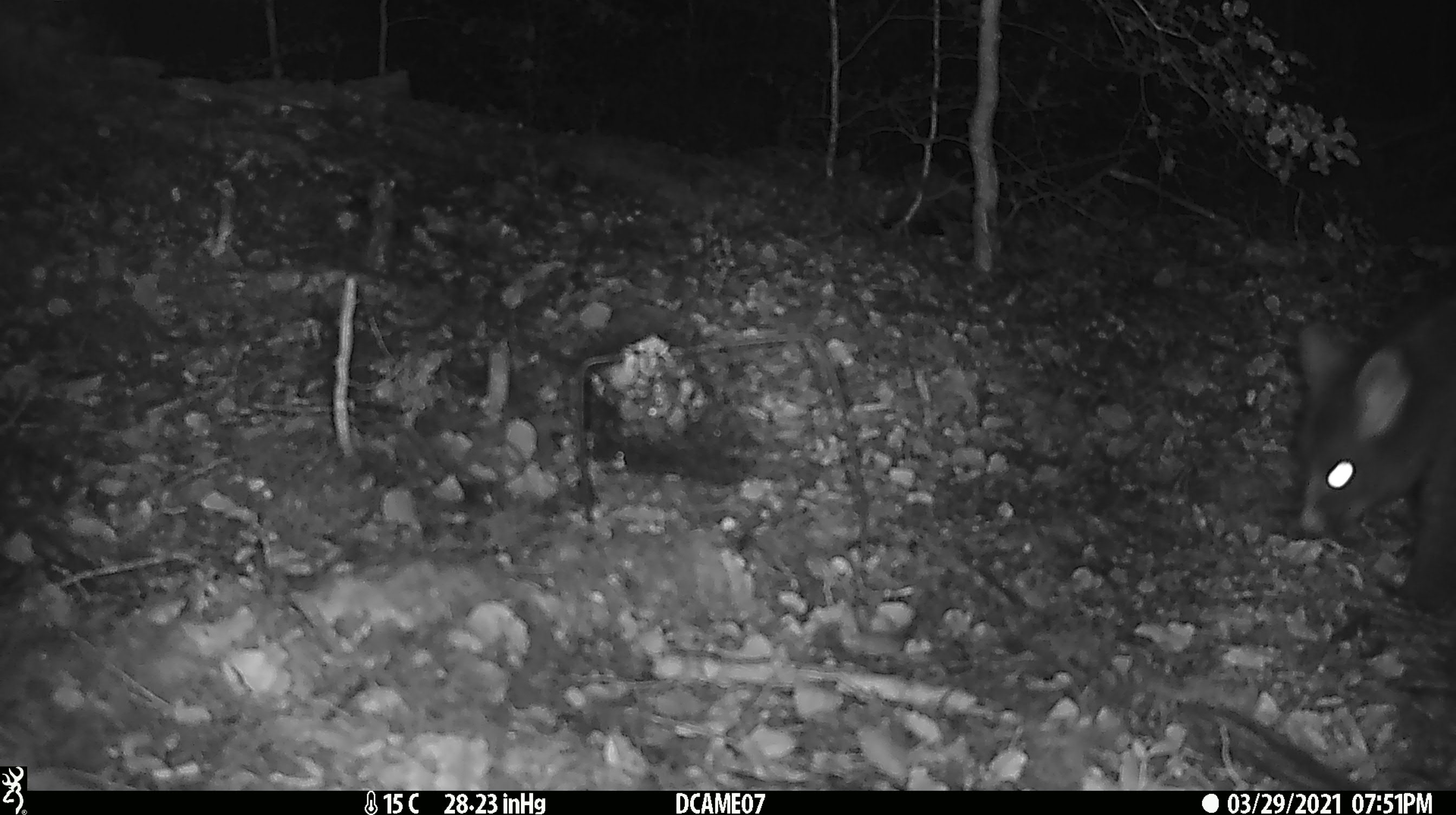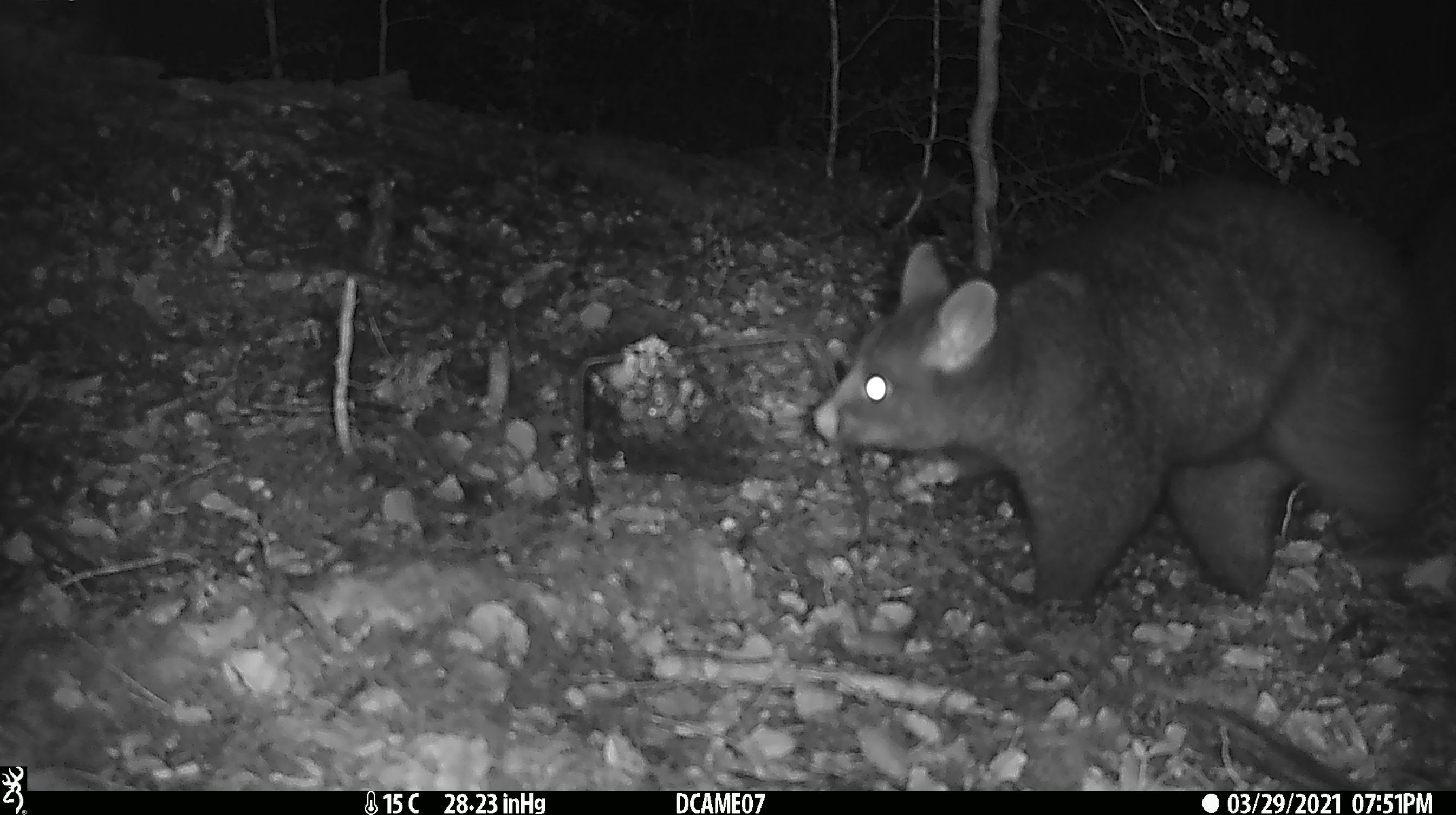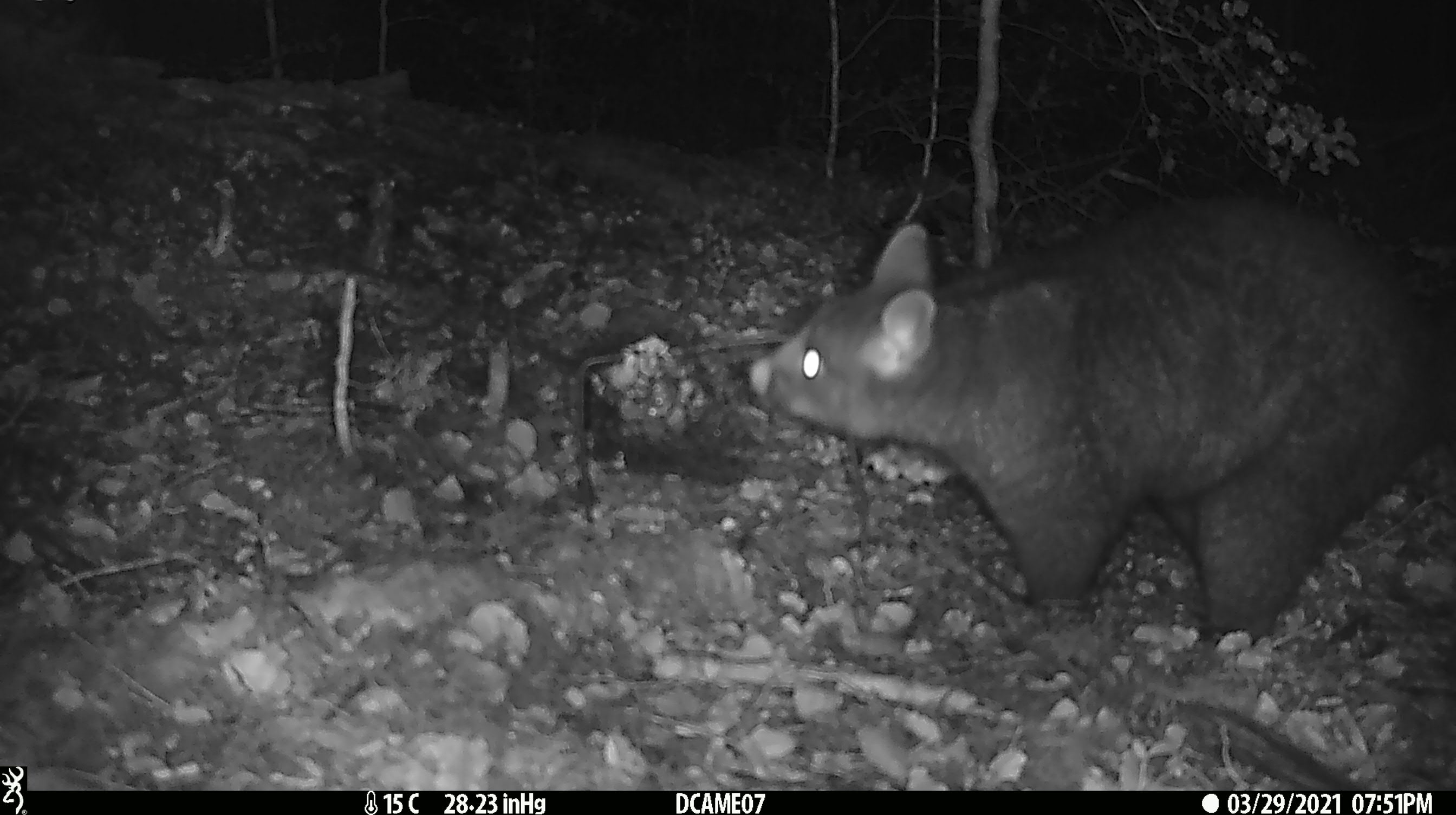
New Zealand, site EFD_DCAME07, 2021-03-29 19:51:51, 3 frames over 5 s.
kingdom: Animalia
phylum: Chordata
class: Mammalia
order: Diprotodontia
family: Phalangeridae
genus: Trichosurus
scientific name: Trichosurus vulpecula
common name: common brushtail possum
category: possum